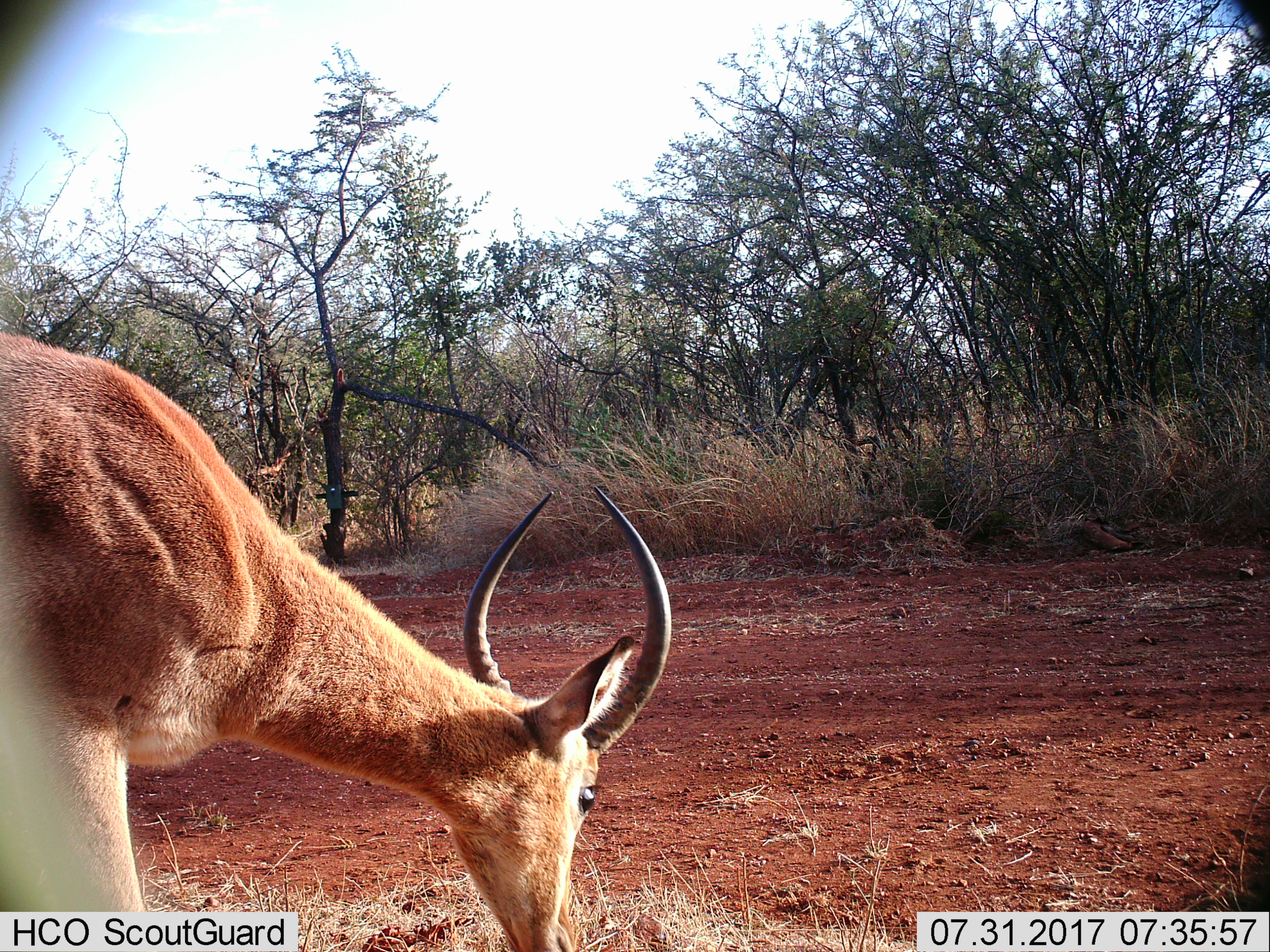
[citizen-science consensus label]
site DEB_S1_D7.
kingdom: Animalia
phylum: Chordata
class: Mammalia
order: Artiodactyla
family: Bovidae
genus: Aepyceros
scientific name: Aepyceros melampus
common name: impala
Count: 1.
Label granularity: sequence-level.